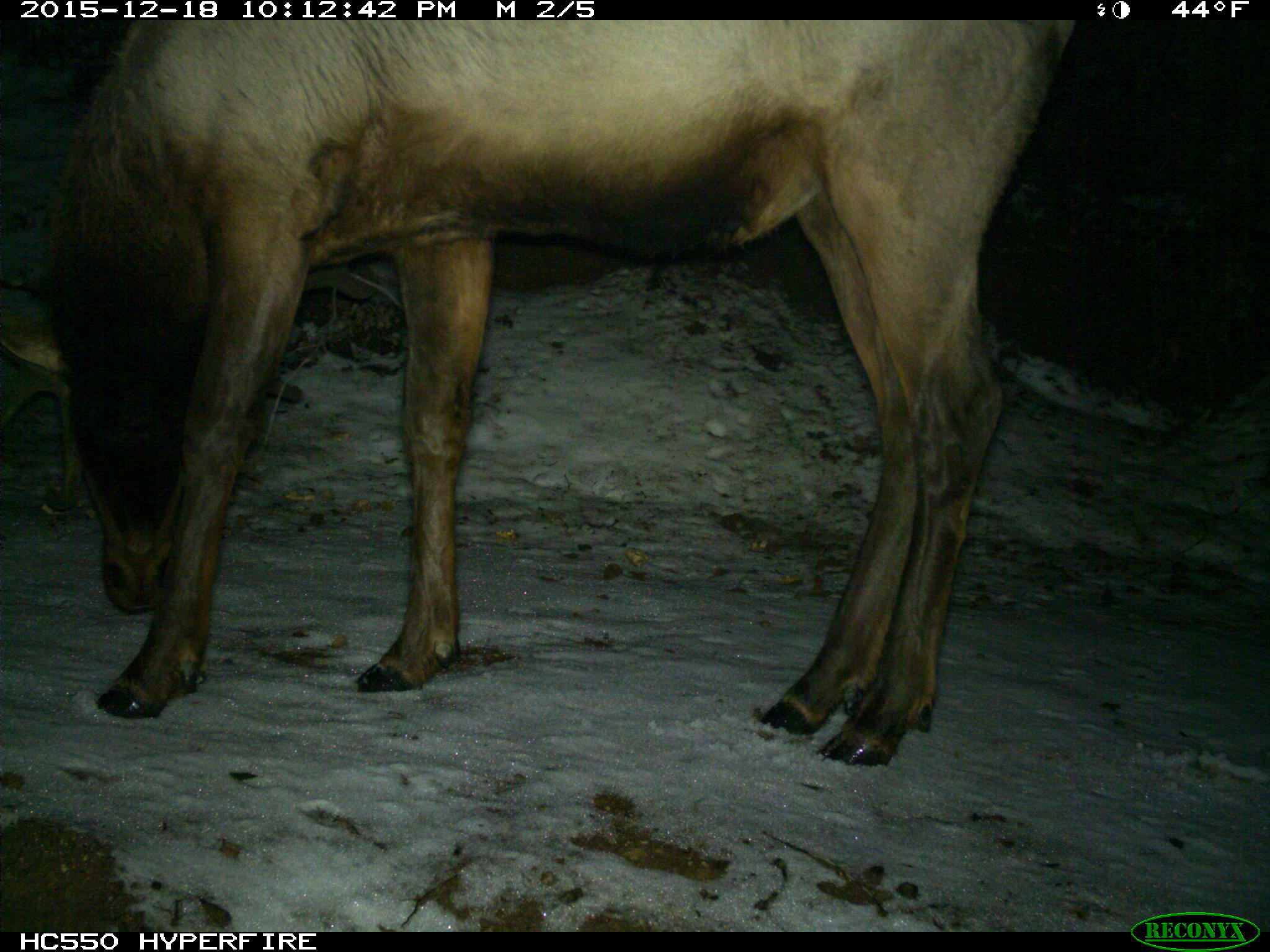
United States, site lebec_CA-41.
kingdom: Animalia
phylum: Chordata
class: Mammalia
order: Artiodactyla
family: Cervidae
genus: Cervus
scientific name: Cervus canadensis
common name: elk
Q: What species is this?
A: Cervus canadensis (elk).